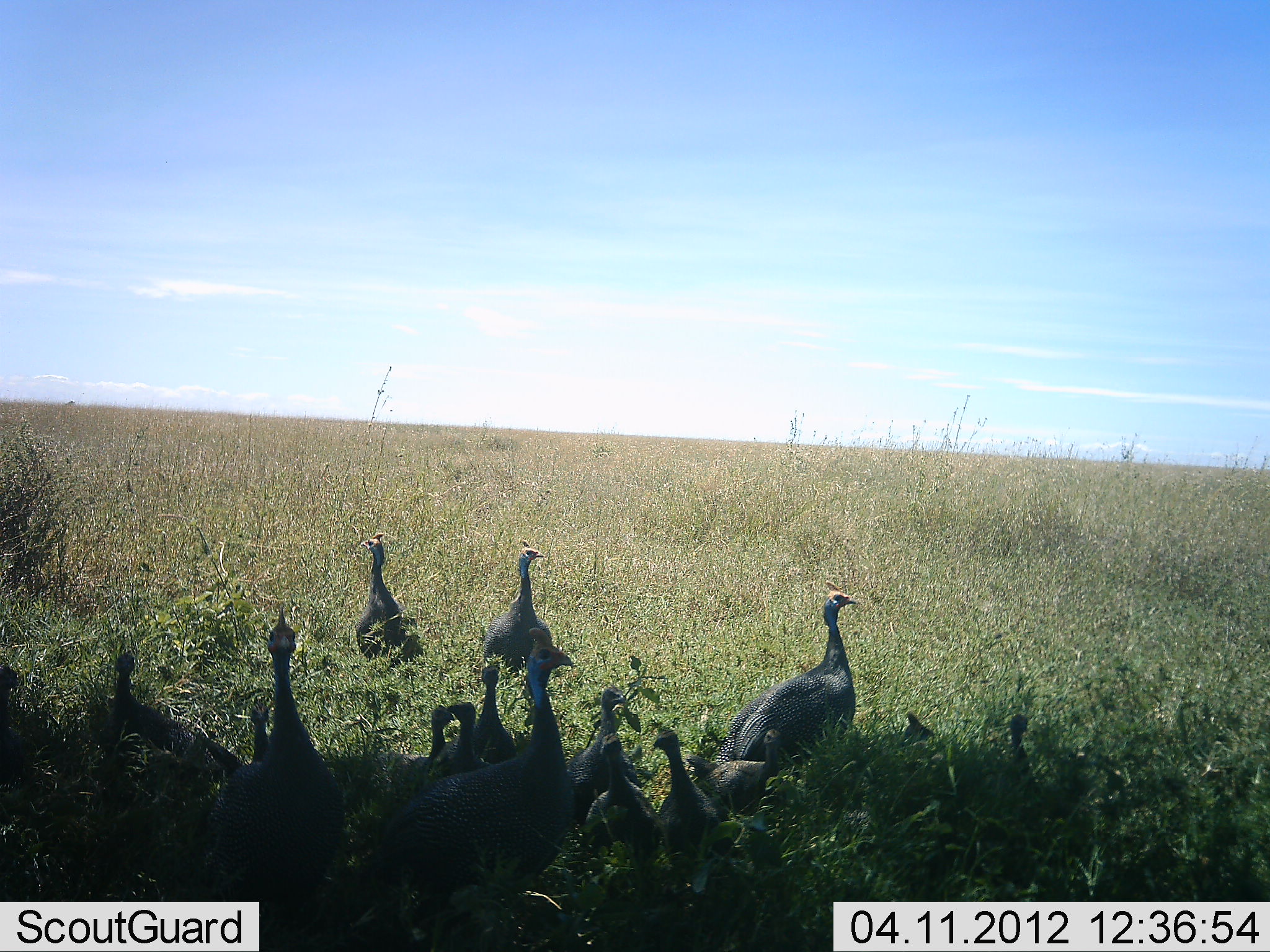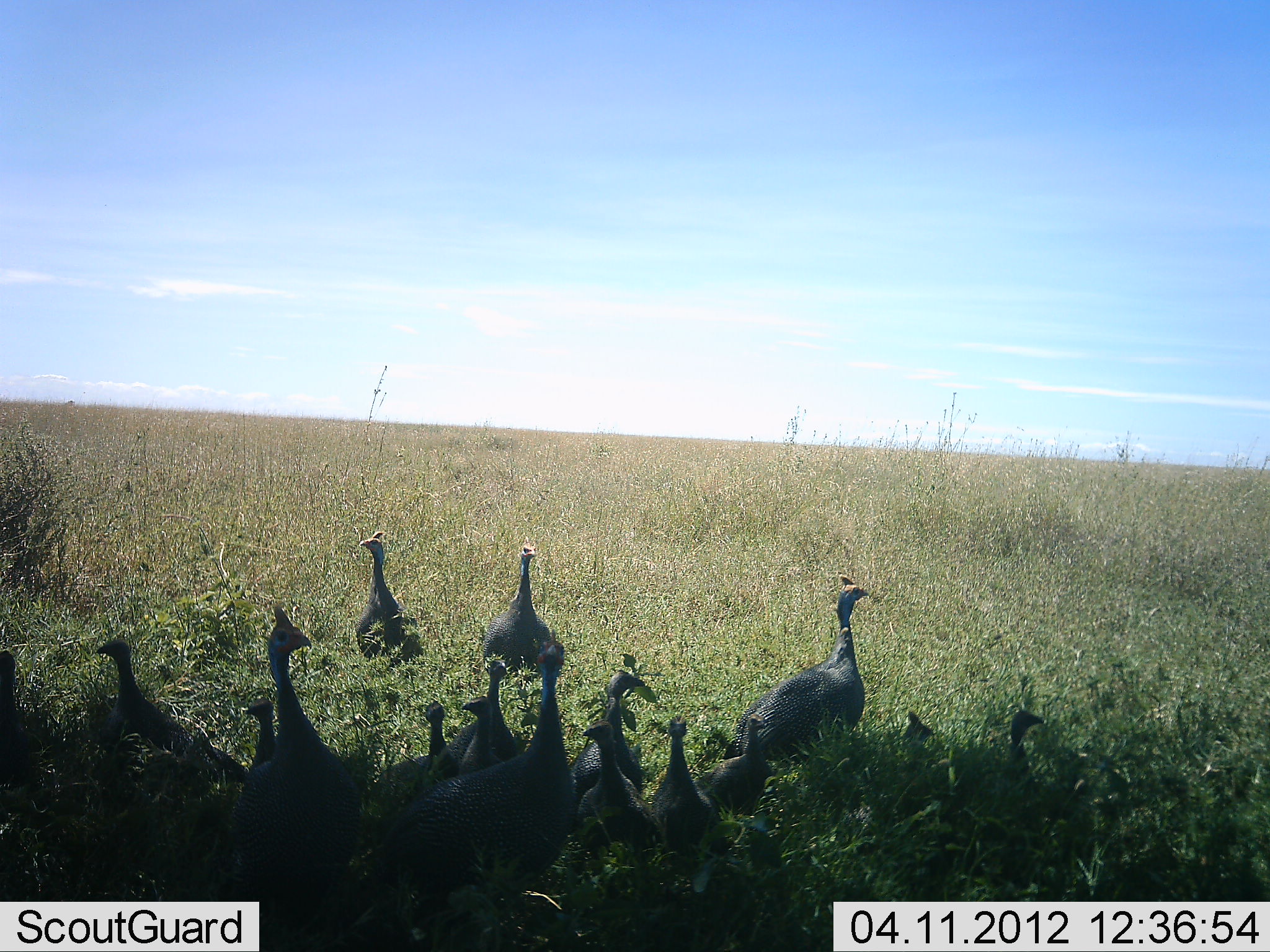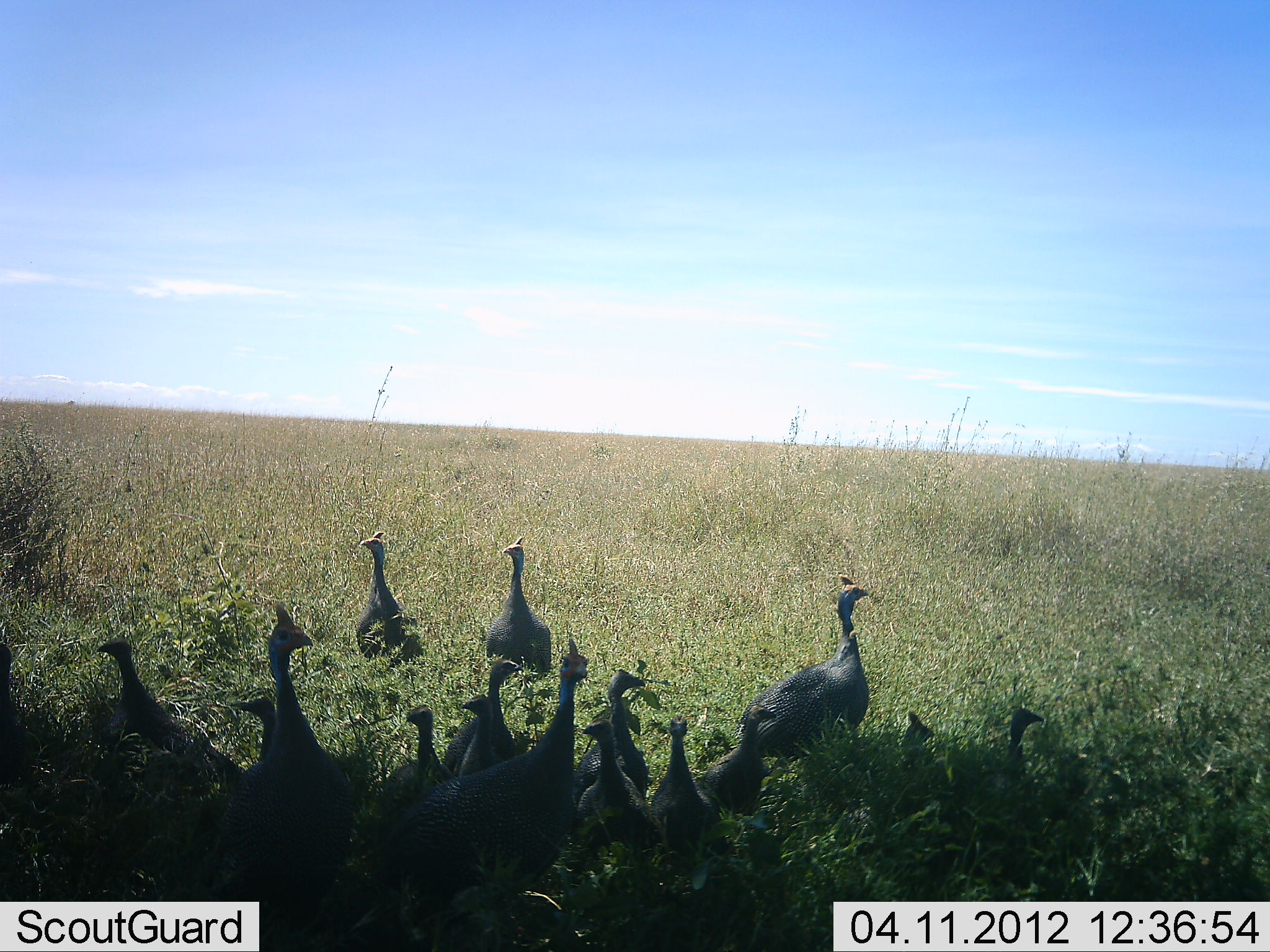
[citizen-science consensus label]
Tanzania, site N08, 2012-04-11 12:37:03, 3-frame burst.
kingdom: Animalia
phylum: Chordata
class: Aves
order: Galliformes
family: Numididae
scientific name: Numididae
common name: guinea fowl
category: guineafowl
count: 11-50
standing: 79%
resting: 21%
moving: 21%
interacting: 7%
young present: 29%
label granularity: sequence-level